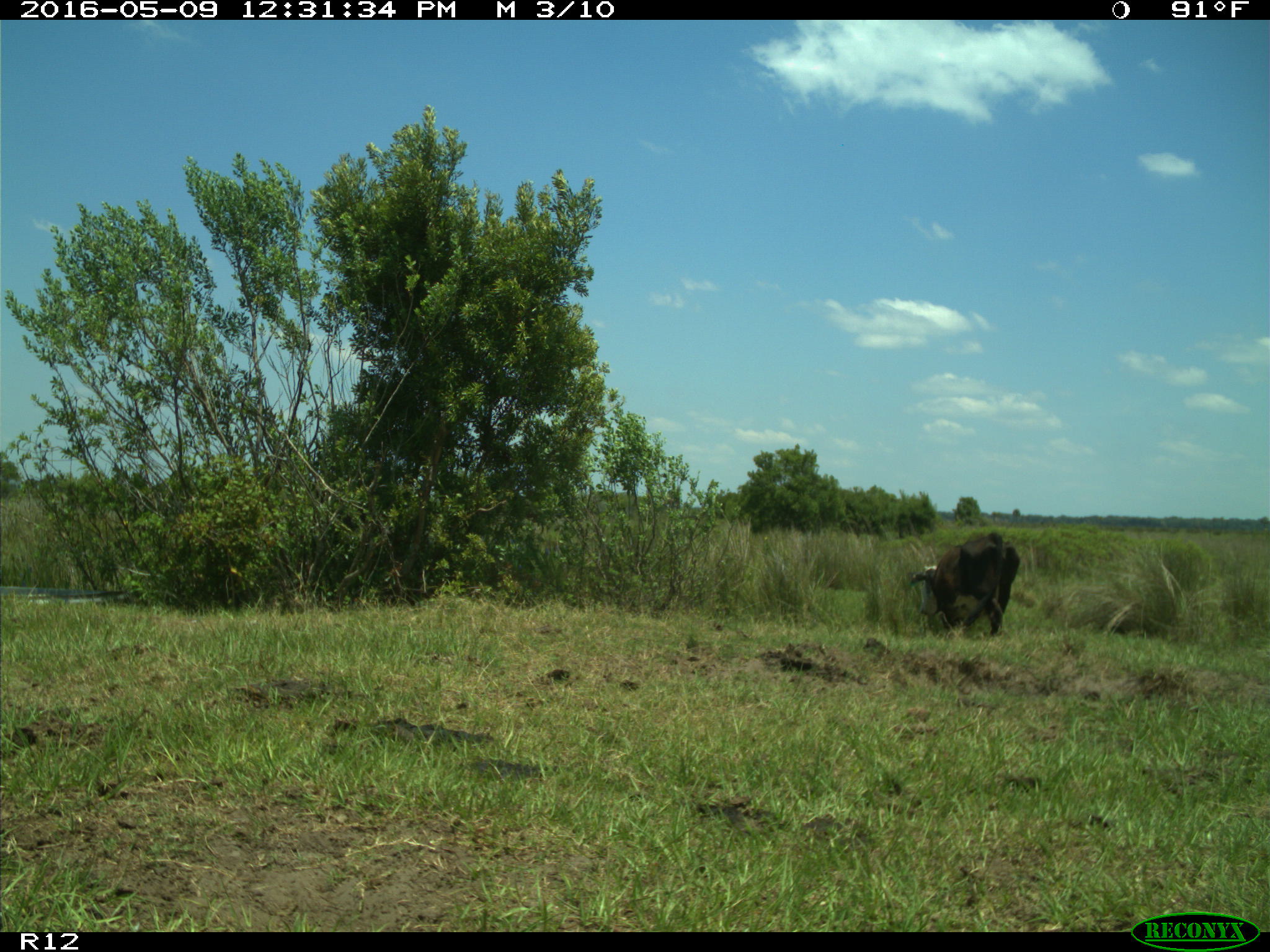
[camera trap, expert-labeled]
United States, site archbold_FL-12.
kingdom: Animalia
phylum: Chordata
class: Mammalia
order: Artiodactyla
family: Bovidae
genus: Bos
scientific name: Bos taurus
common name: domestic cow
Bos taurus (domestic cow).